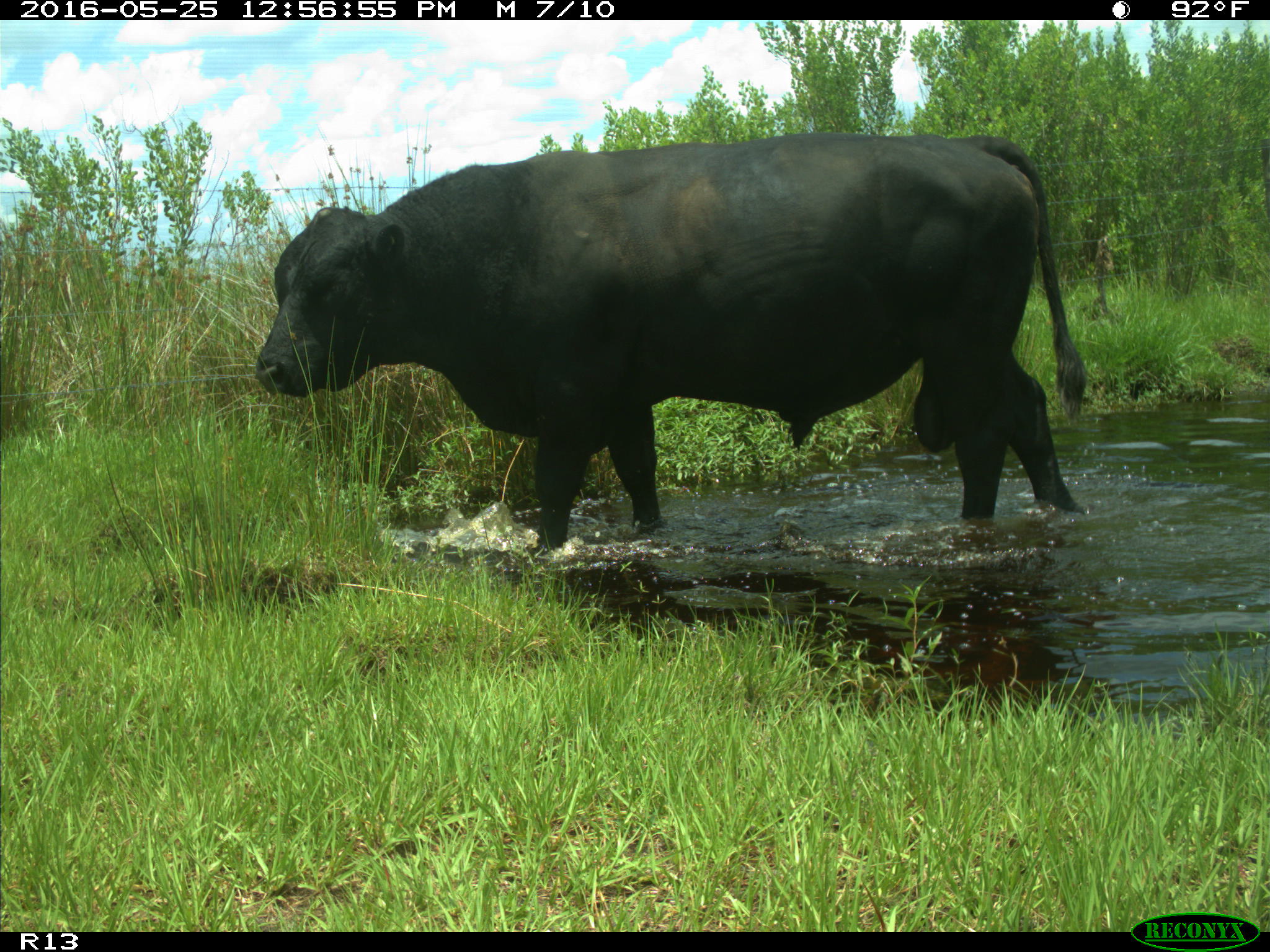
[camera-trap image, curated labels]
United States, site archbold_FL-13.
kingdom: Animalia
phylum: Chordata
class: Mammalia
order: Artiodactyla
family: Bovidae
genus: Bos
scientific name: Bos taurus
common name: domestic cow